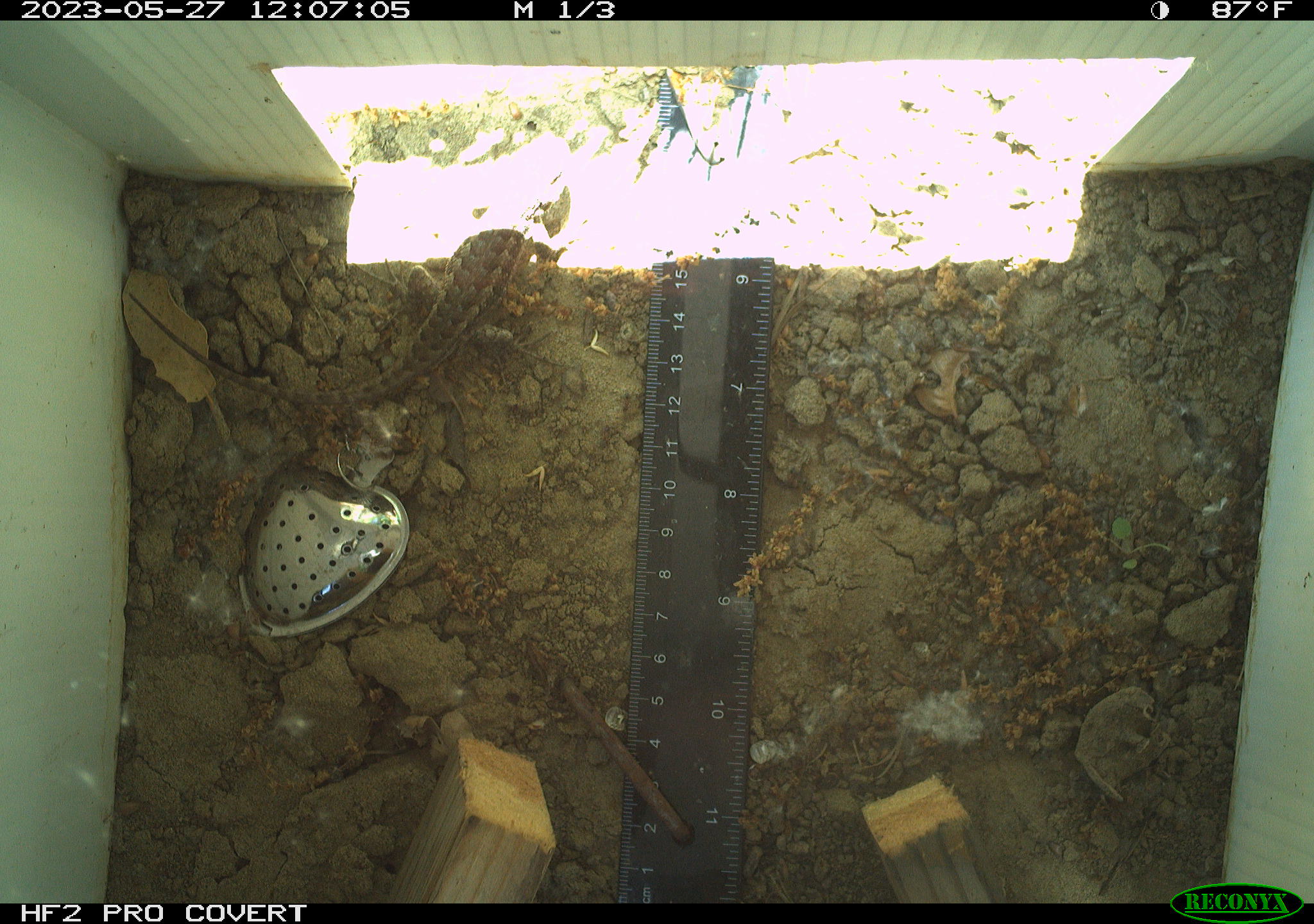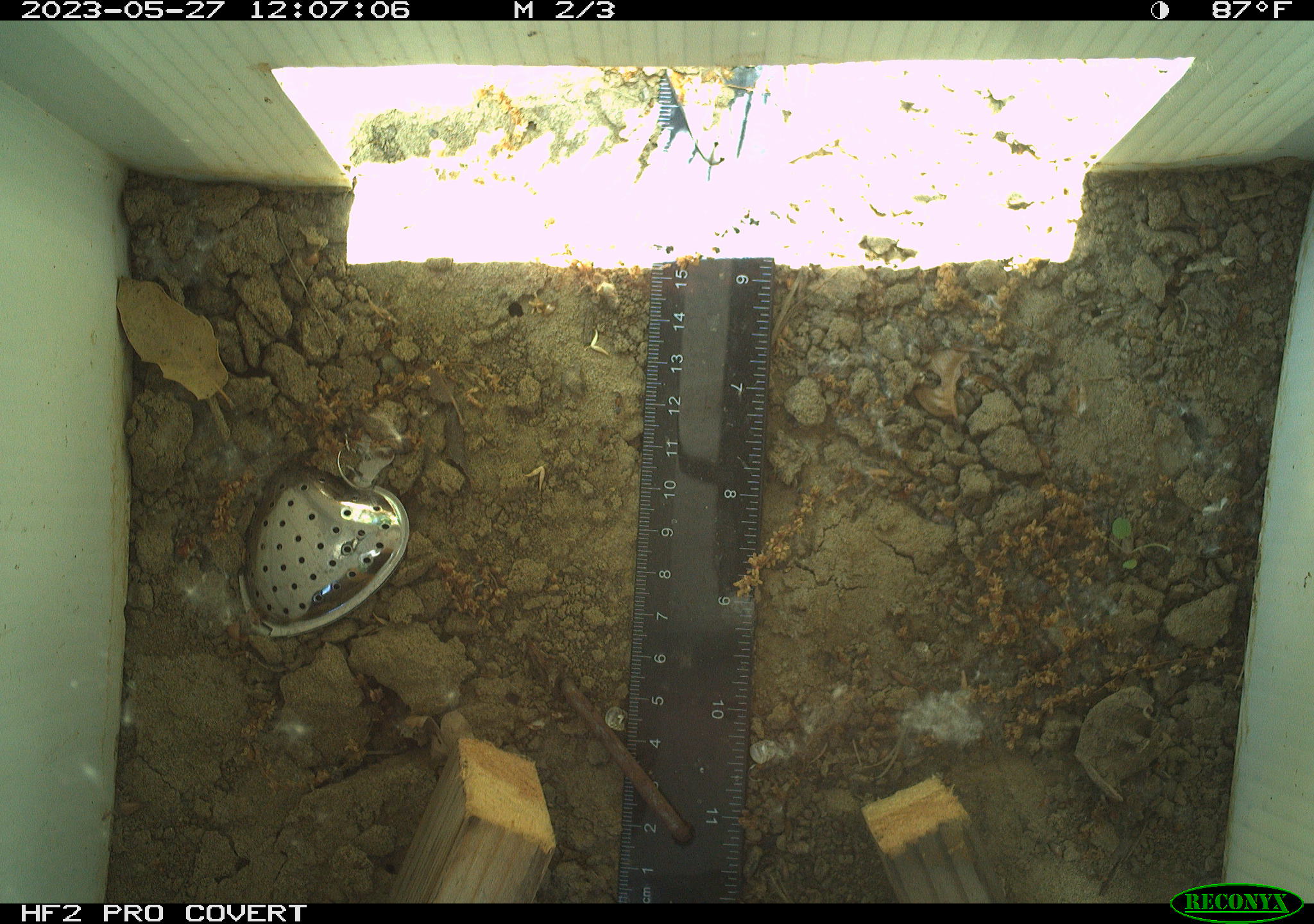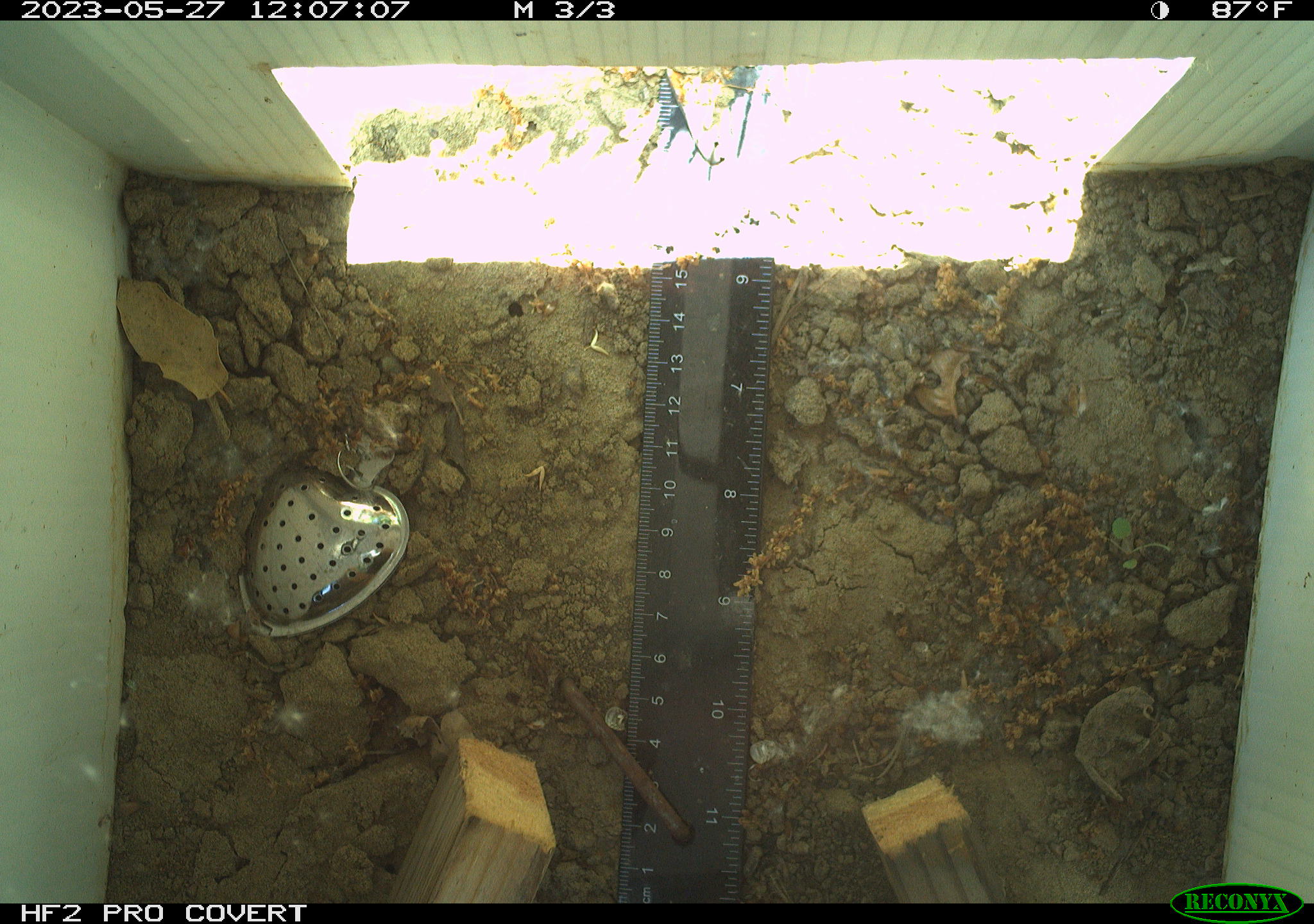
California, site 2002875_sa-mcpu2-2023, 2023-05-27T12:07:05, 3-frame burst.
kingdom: Animalia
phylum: Chordata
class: Reptilia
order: Squamata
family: Phrynosomatidae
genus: Sceloporus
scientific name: Sceloporus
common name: spiny lizards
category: sceloporus species